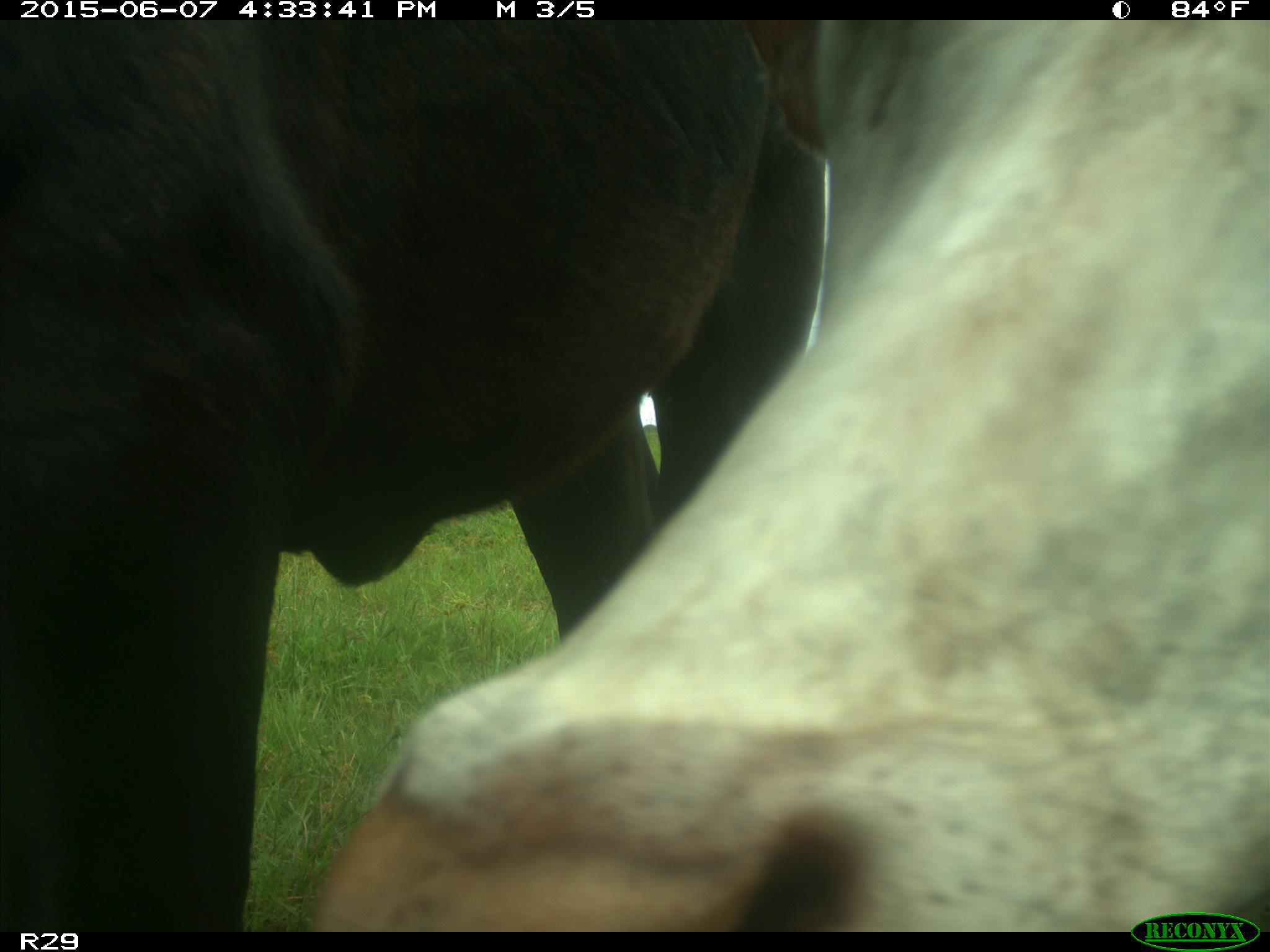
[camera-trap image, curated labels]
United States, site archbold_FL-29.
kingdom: Animalia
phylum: Chordata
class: Mammalia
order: Artiodactyla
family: Bovidae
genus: Bos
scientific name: Bos taurus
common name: domestic cow